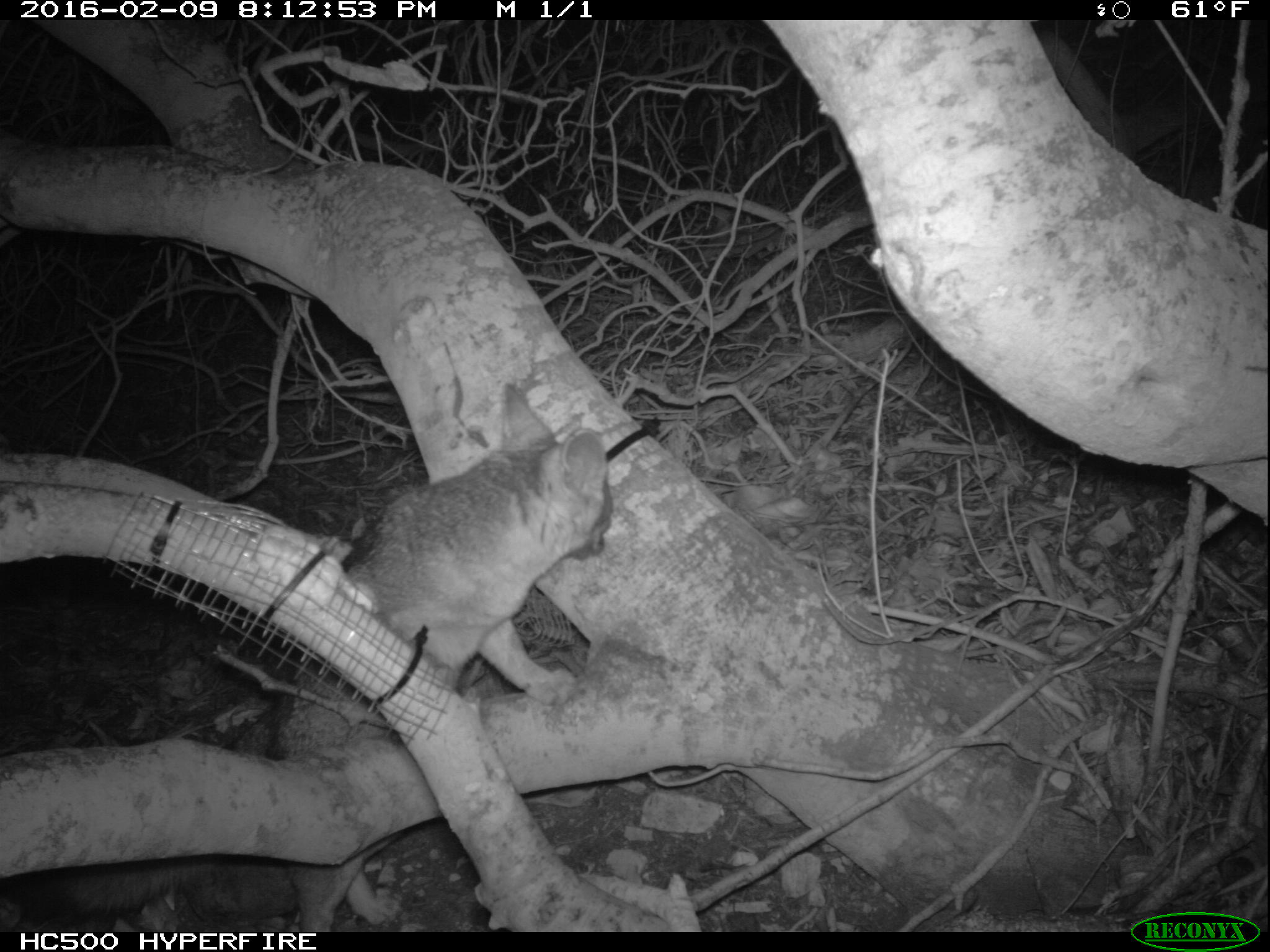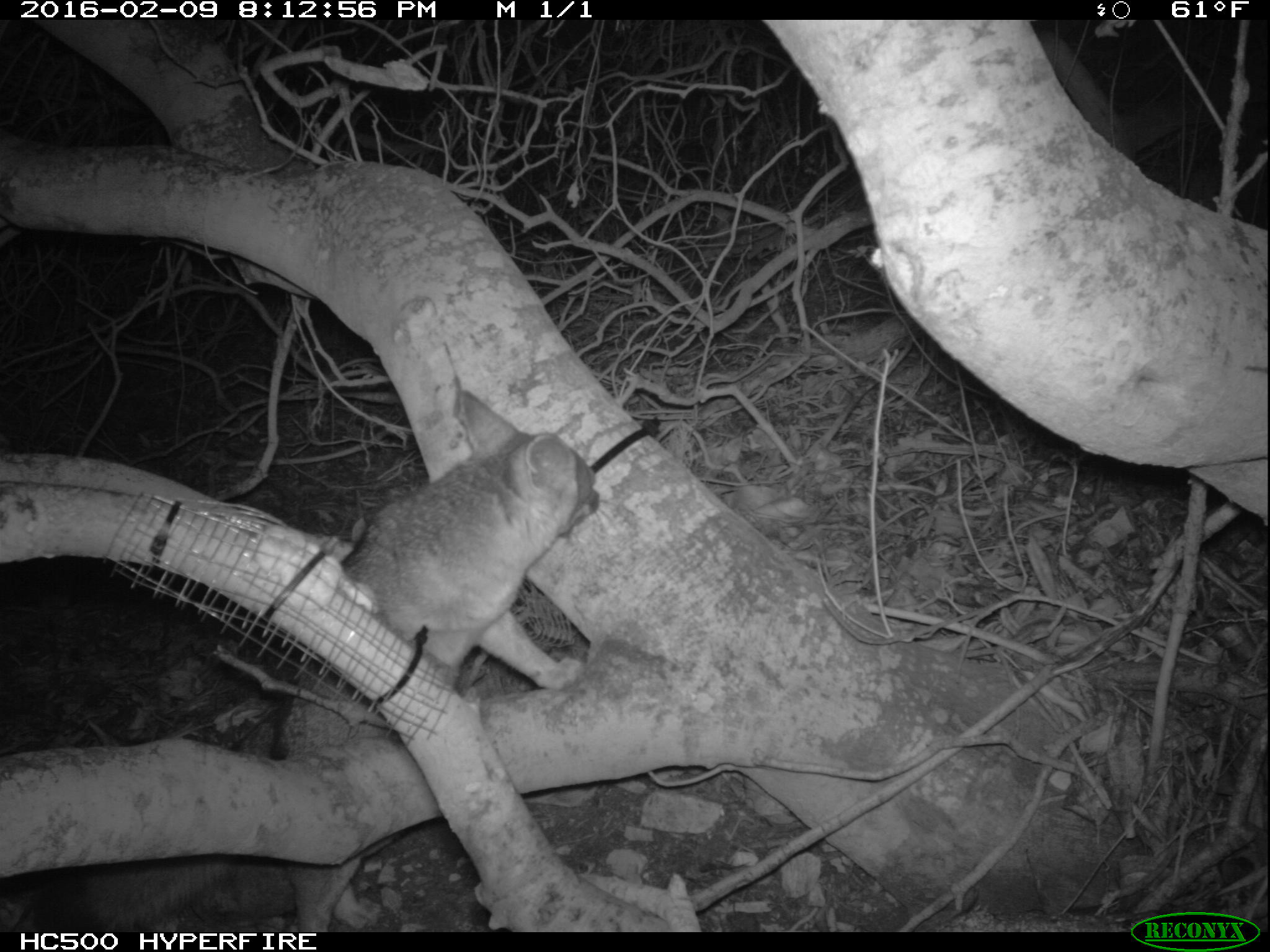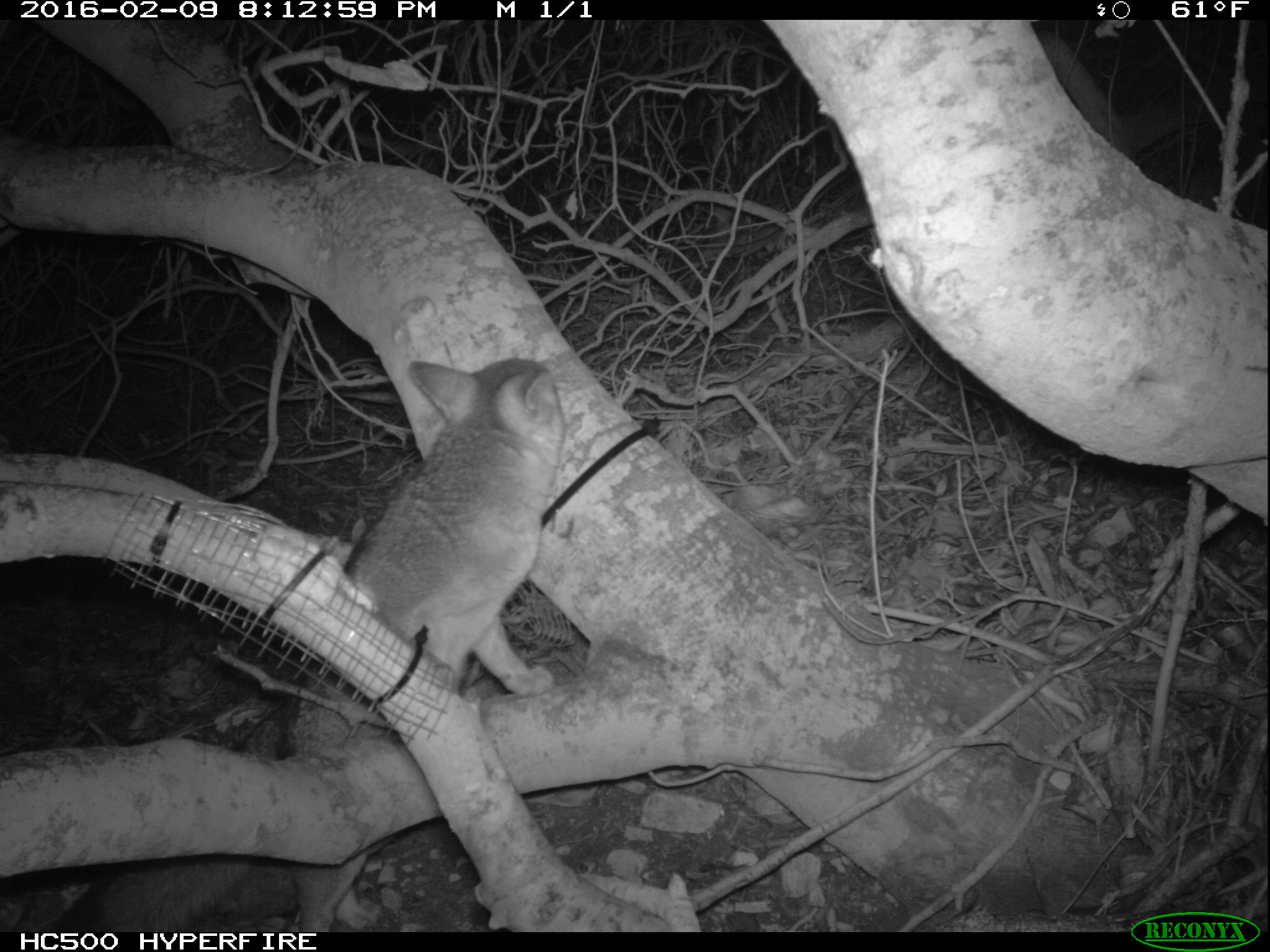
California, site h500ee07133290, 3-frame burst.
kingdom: Animalia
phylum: Chordata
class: Mammalia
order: Carnivora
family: Canidae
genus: Urocyon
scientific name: Urocyon littoralis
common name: island fox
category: fox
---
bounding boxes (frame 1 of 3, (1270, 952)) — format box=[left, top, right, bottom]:
fox: box=[0, 382, 616, 932]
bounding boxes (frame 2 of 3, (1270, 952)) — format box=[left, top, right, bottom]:
fox: box=[23, 388, 603, 932]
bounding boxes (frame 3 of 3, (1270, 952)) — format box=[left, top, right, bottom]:
fox: box=[39, 355, 565, 932]